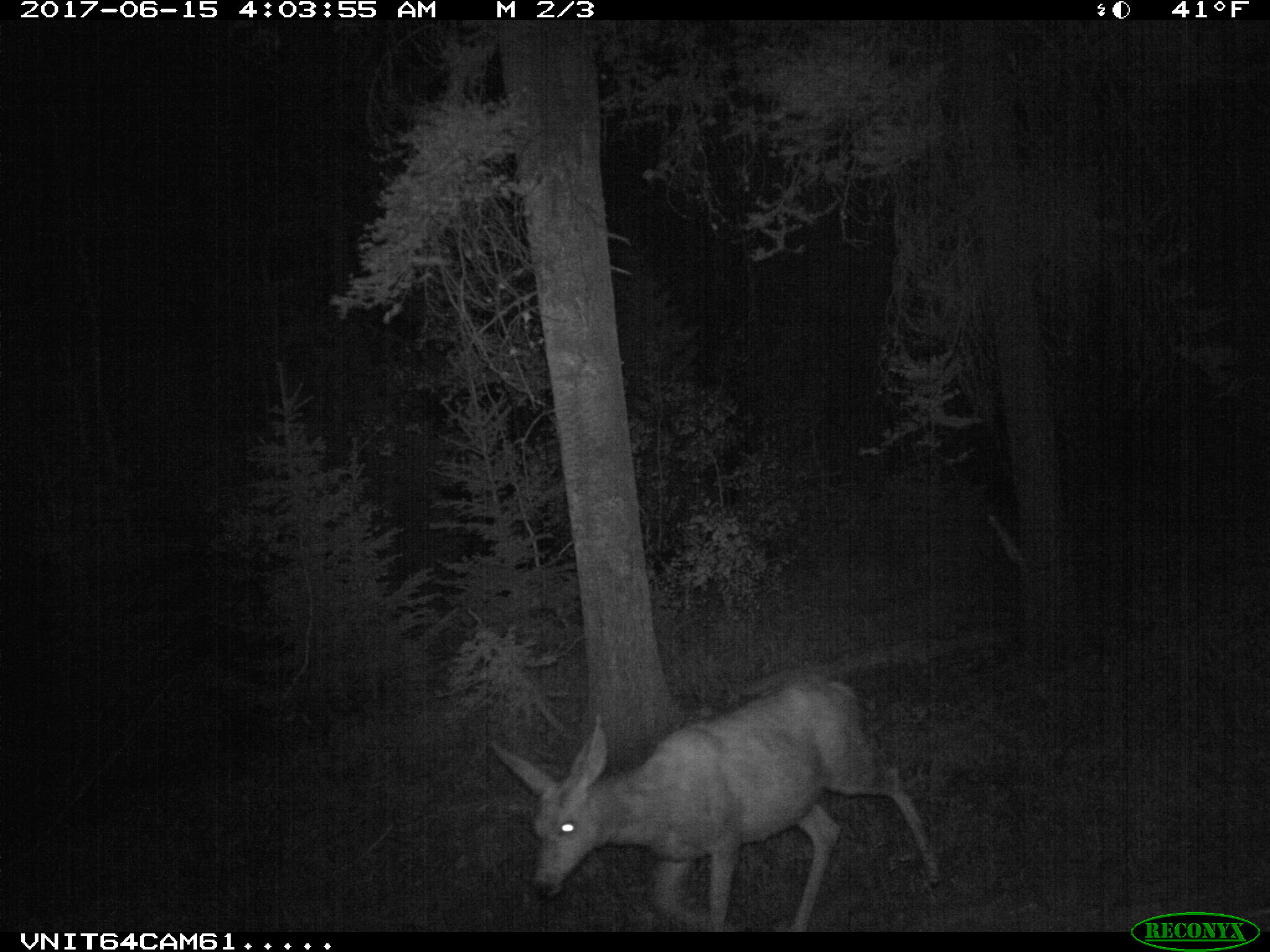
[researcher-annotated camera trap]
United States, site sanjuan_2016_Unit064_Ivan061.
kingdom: Animalia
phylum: Chordata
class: Mammalia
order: Artiodactyla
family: Cervidae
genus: Odocoileus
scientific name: Odocoileus hemionus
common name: mule deer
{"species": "Odocoileus hemionus (mule deer)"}